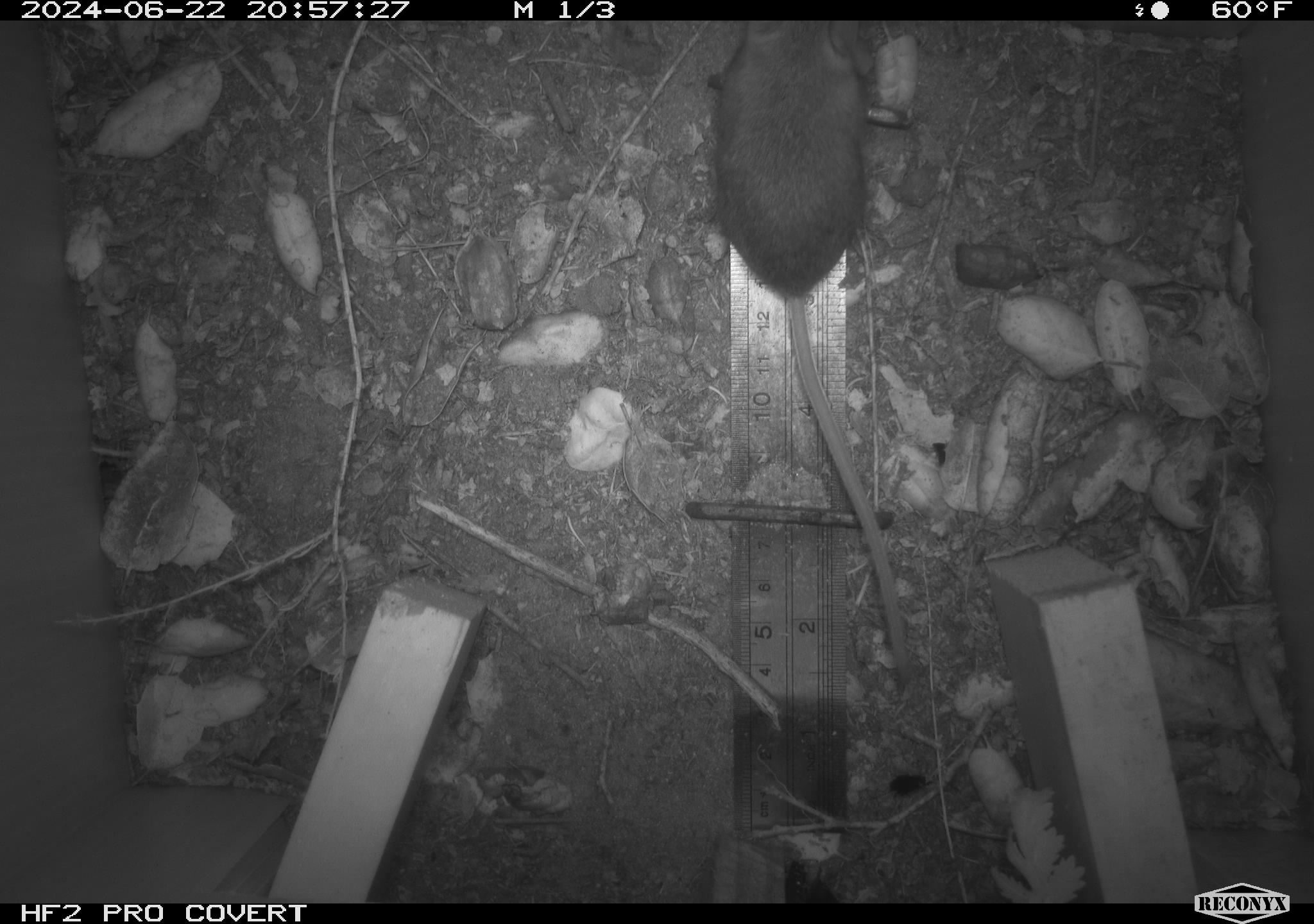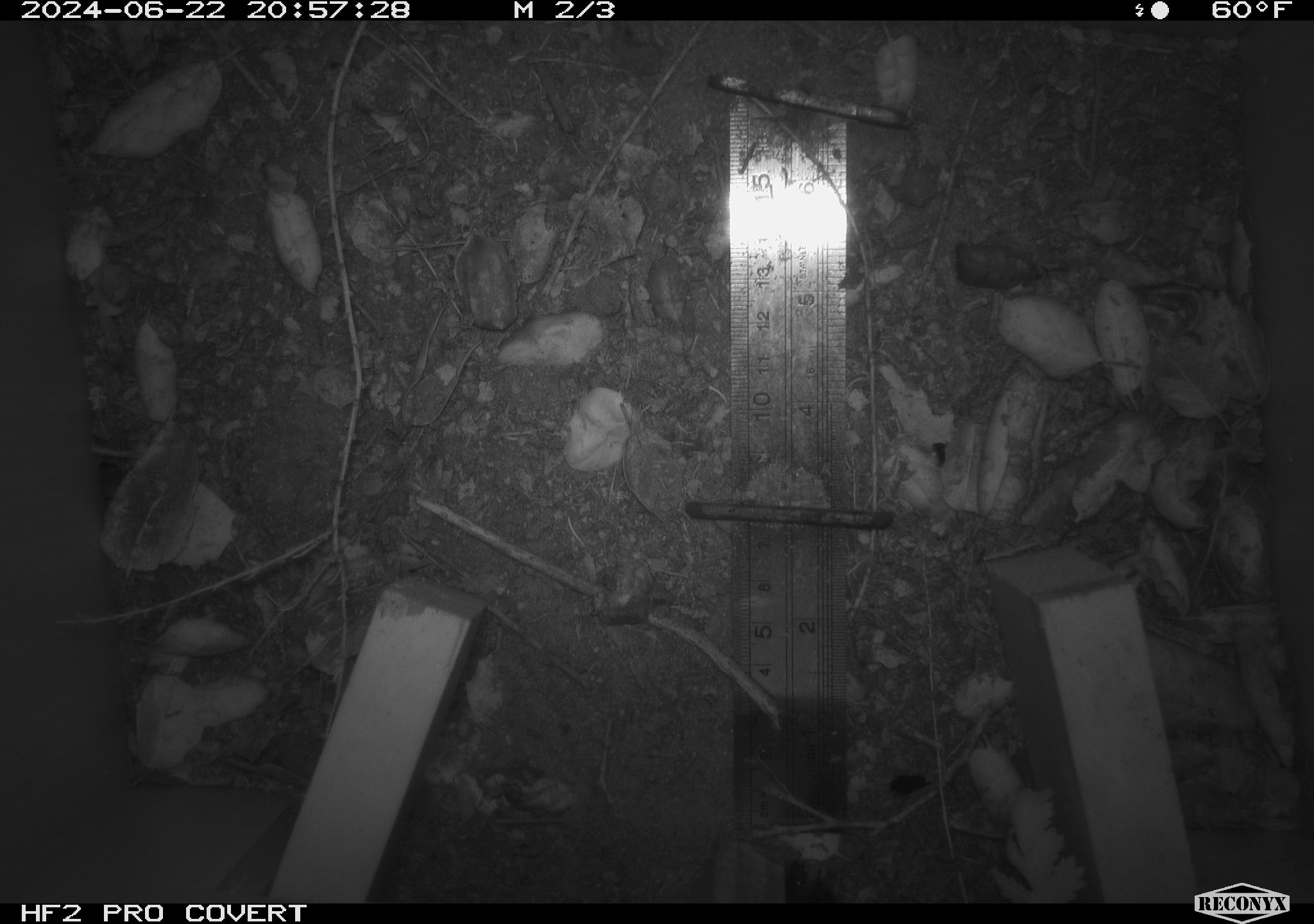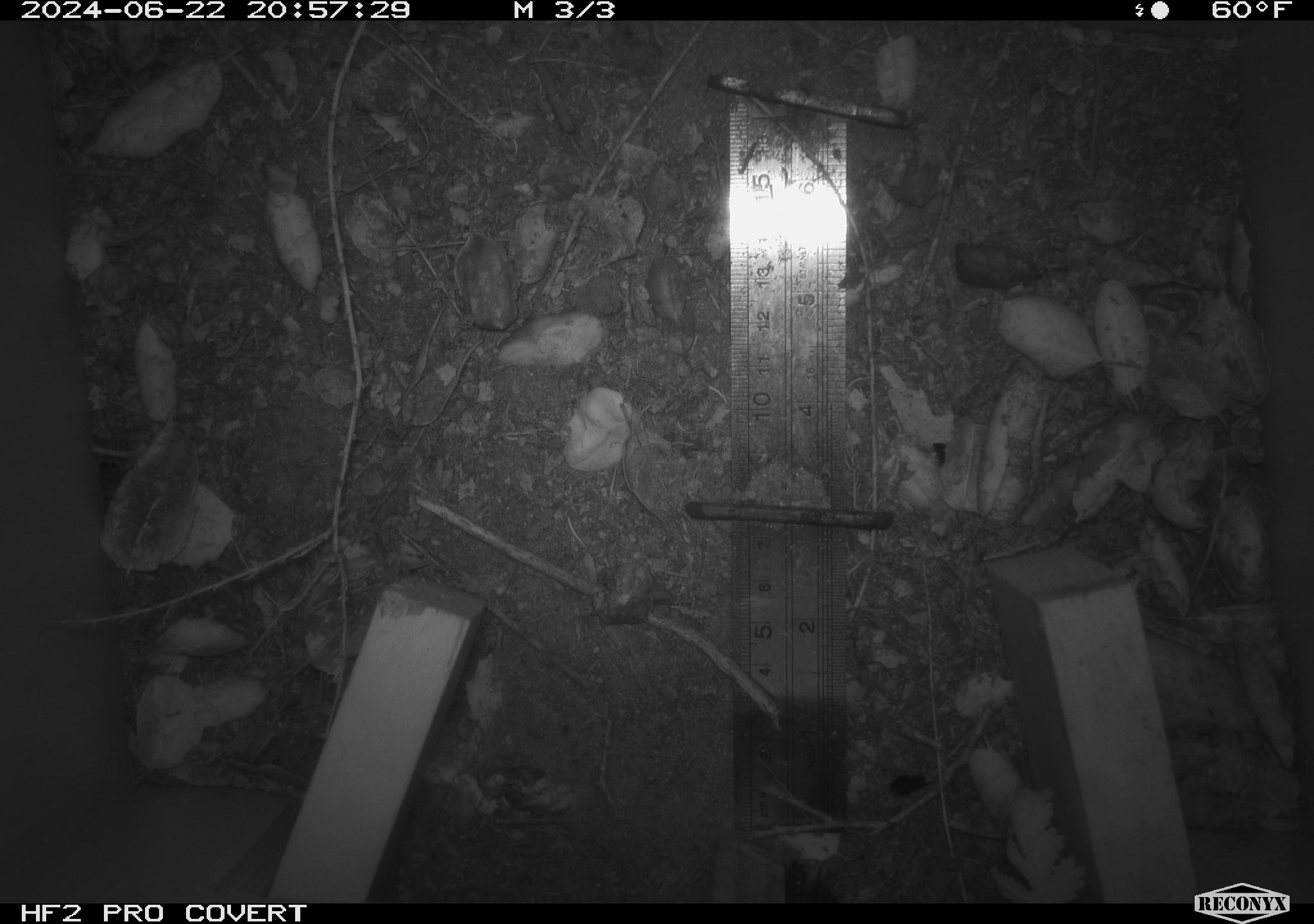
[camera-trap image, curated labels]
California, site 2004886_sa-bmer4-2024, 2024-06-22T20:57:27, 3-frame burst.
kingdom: Animalia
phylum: Chordata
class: Mammalia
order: Rodentia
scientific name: Rodentia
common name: woodrat or rat or mouse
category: woodrat or rat or mouse species